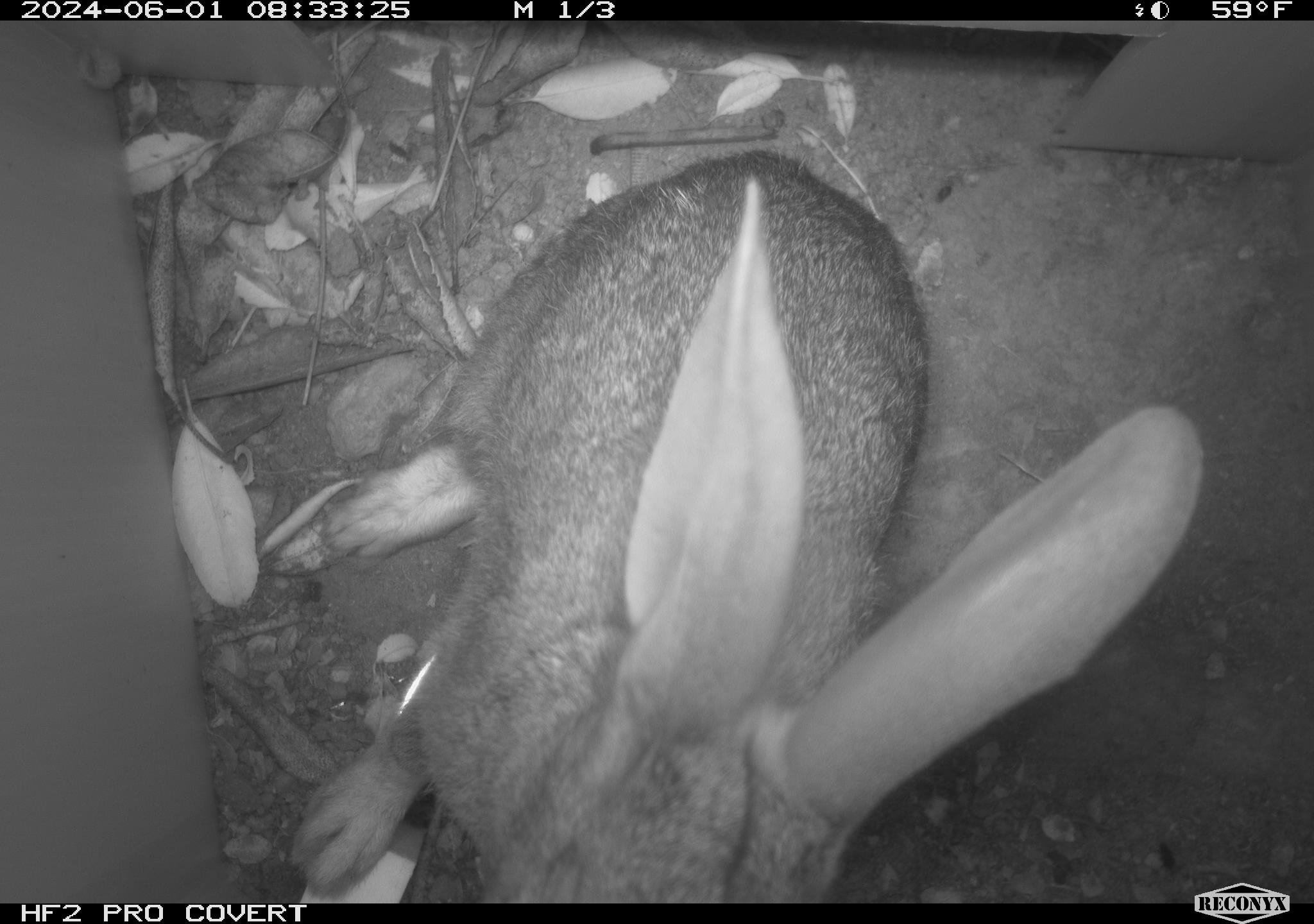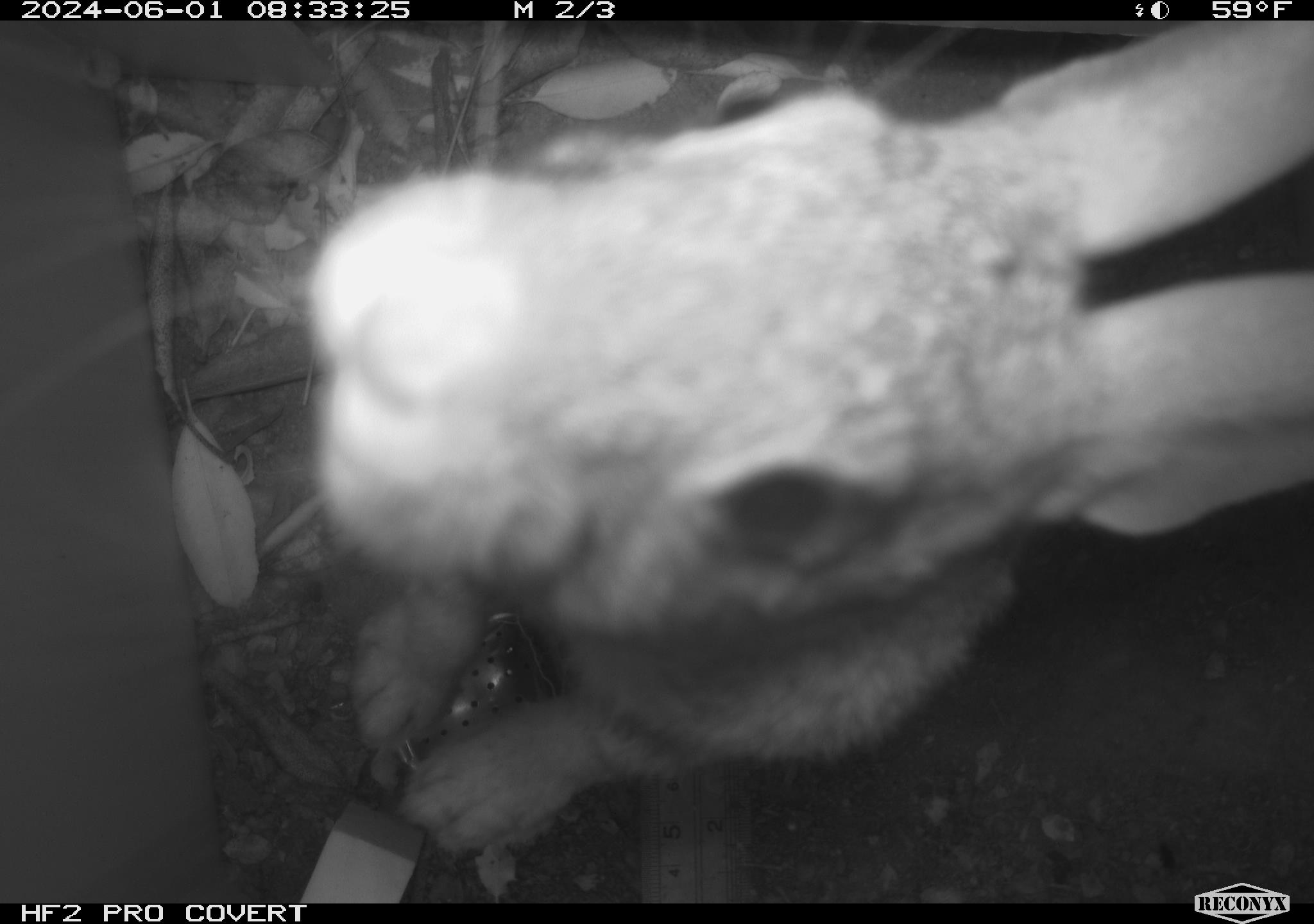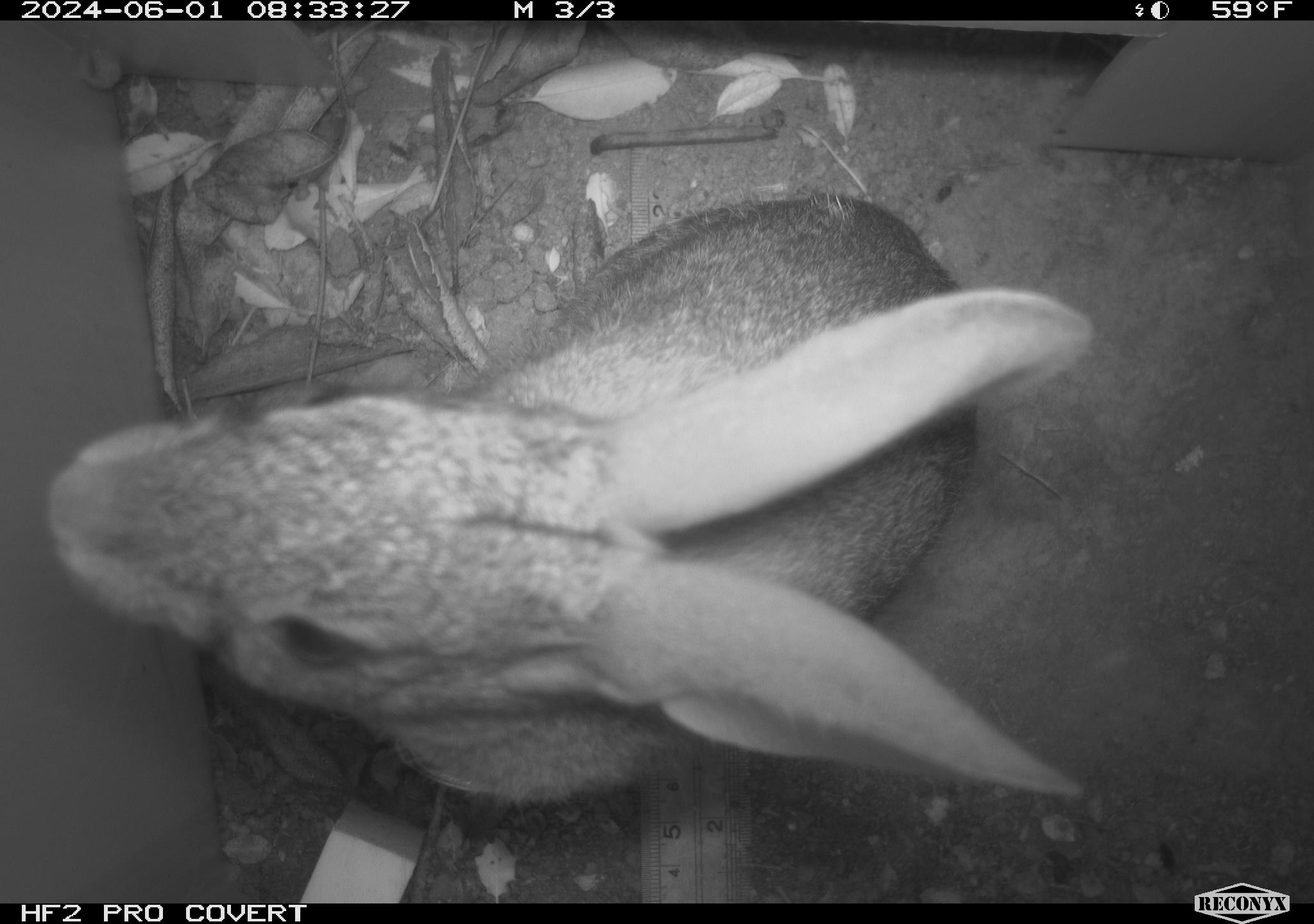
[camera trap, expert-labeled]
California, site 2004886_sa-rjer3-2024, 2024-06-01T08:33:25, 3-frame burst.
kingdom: Animalia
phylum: Chordata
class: Mammalia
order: Lagomorpha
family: Leporidae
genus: Sylvilagus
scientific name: Sylvilagus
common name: cottontail rabbits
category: sylvilagus species